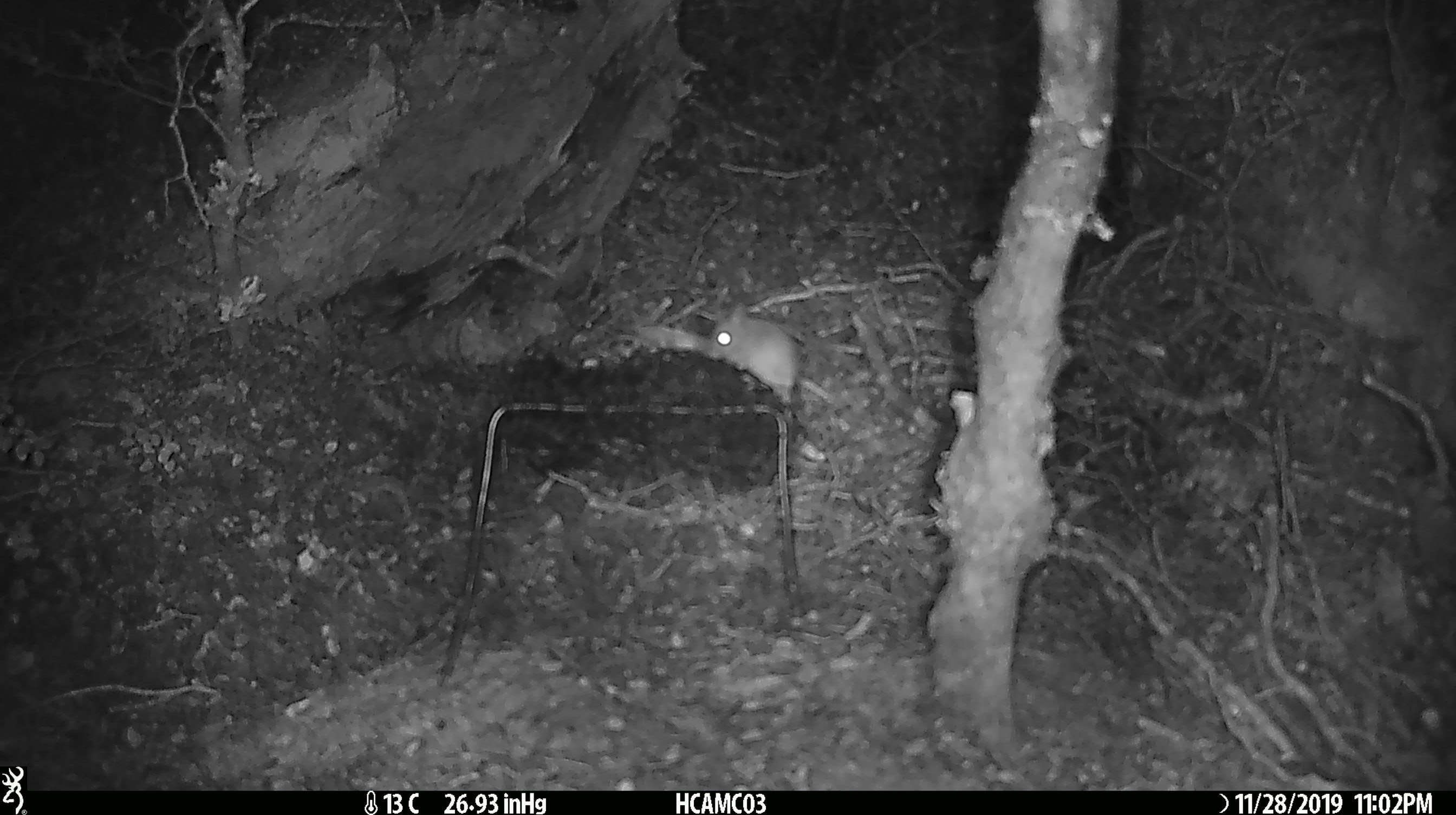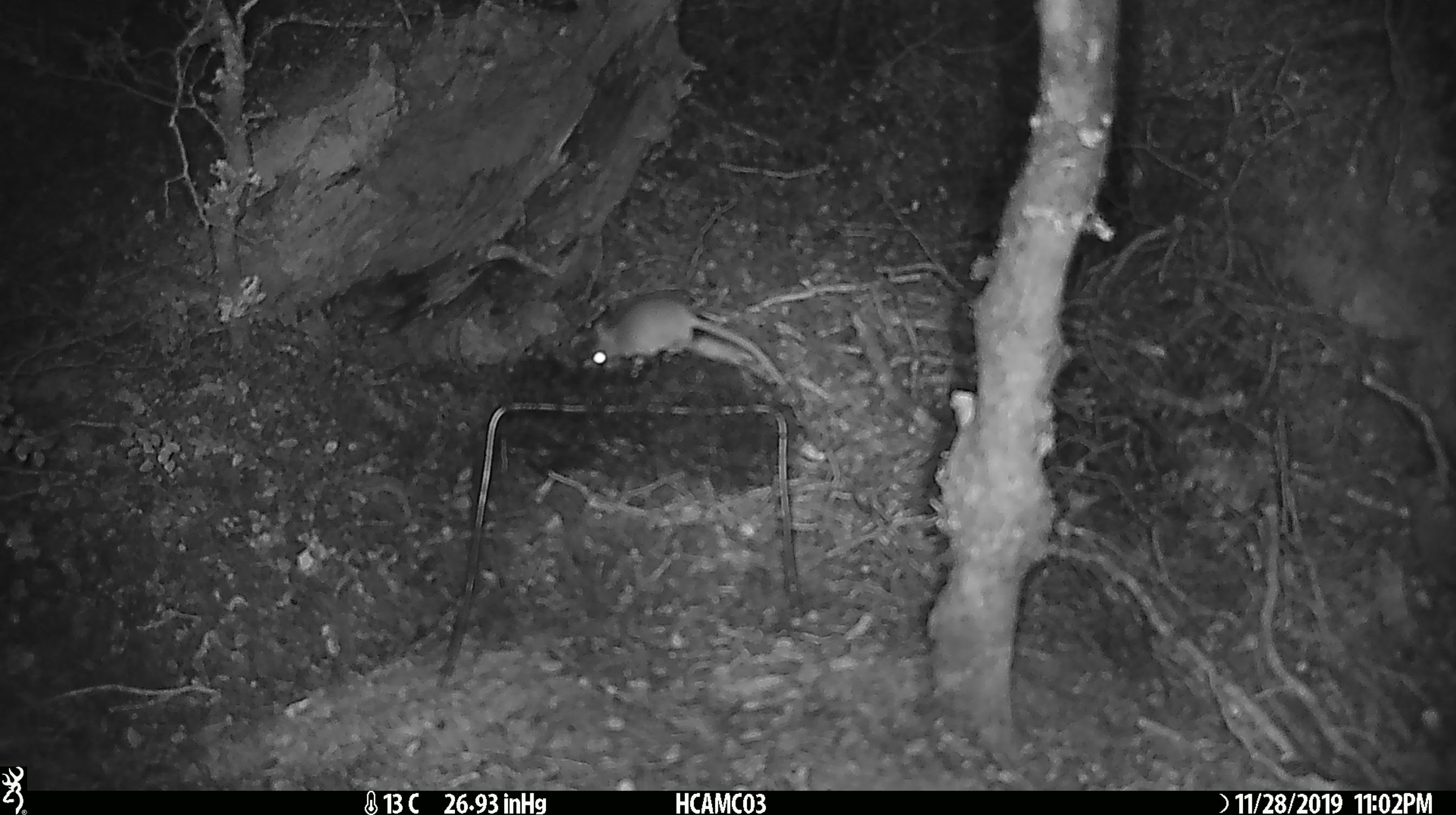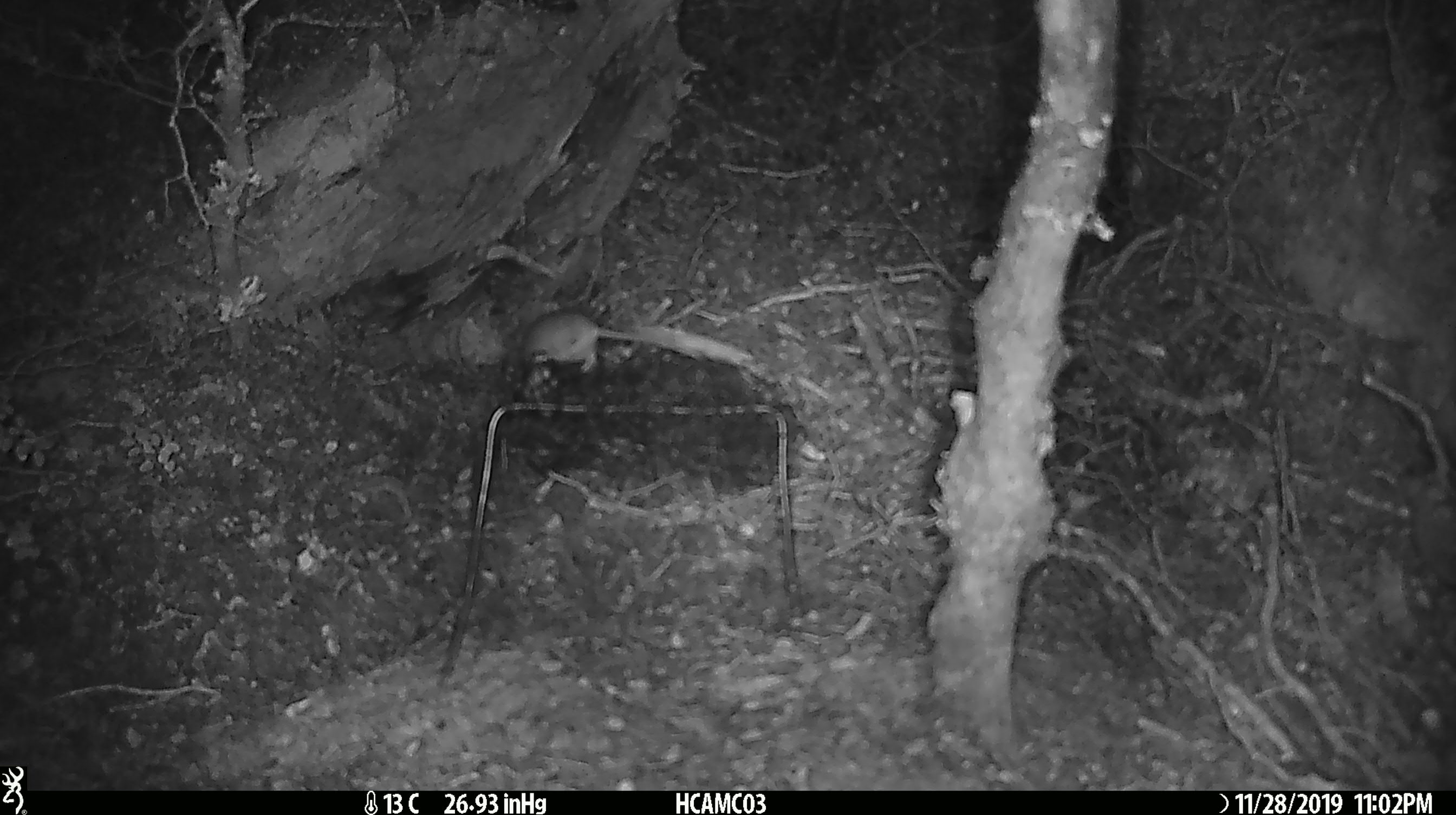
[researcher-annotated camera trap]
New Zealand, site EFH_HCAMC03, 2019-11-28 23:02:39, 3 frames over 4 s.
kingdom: Animalia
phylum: Chordata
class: Mammalia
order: Rodentia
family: Muridae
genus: Mus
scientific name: Mus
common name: mouse